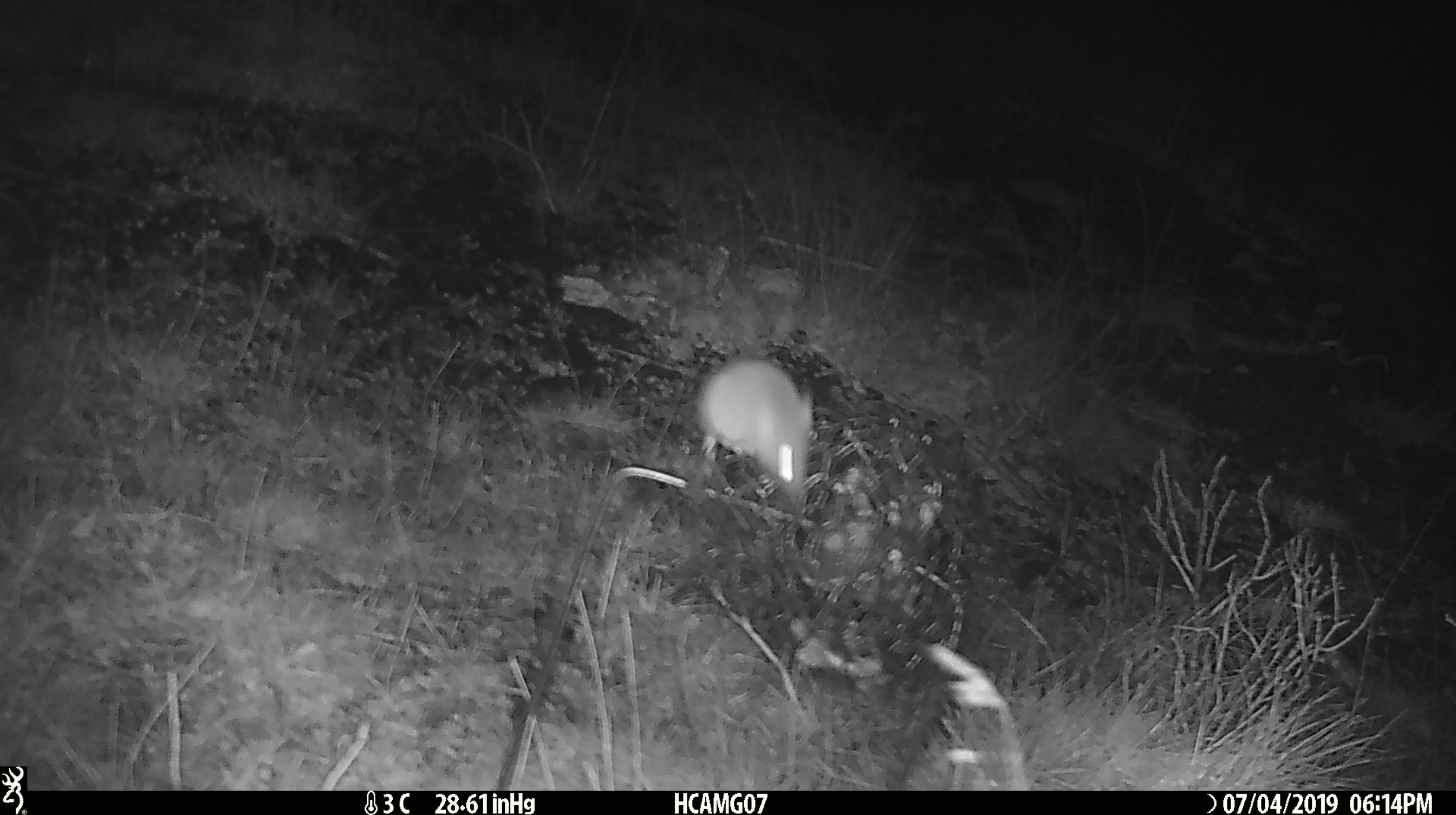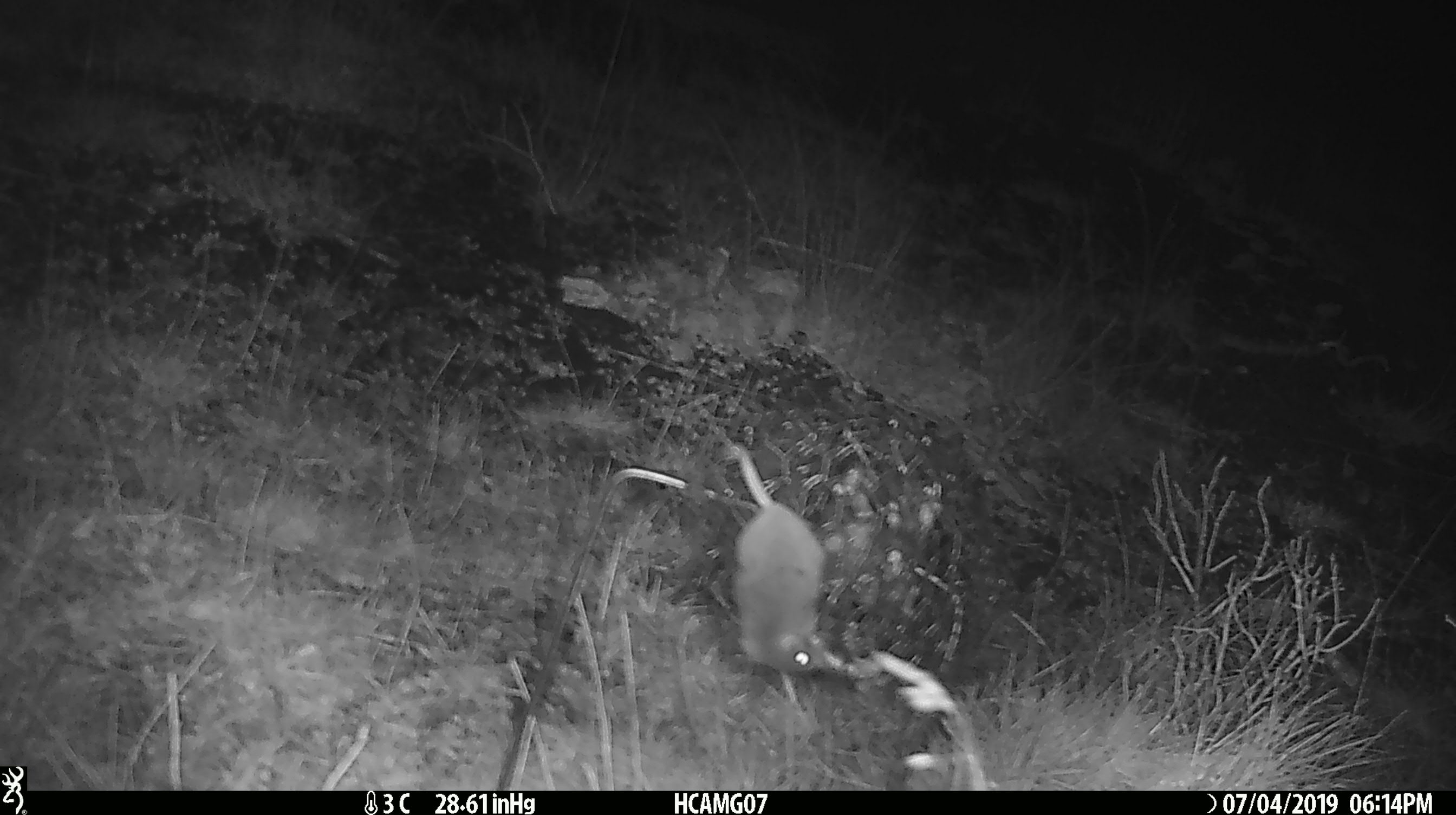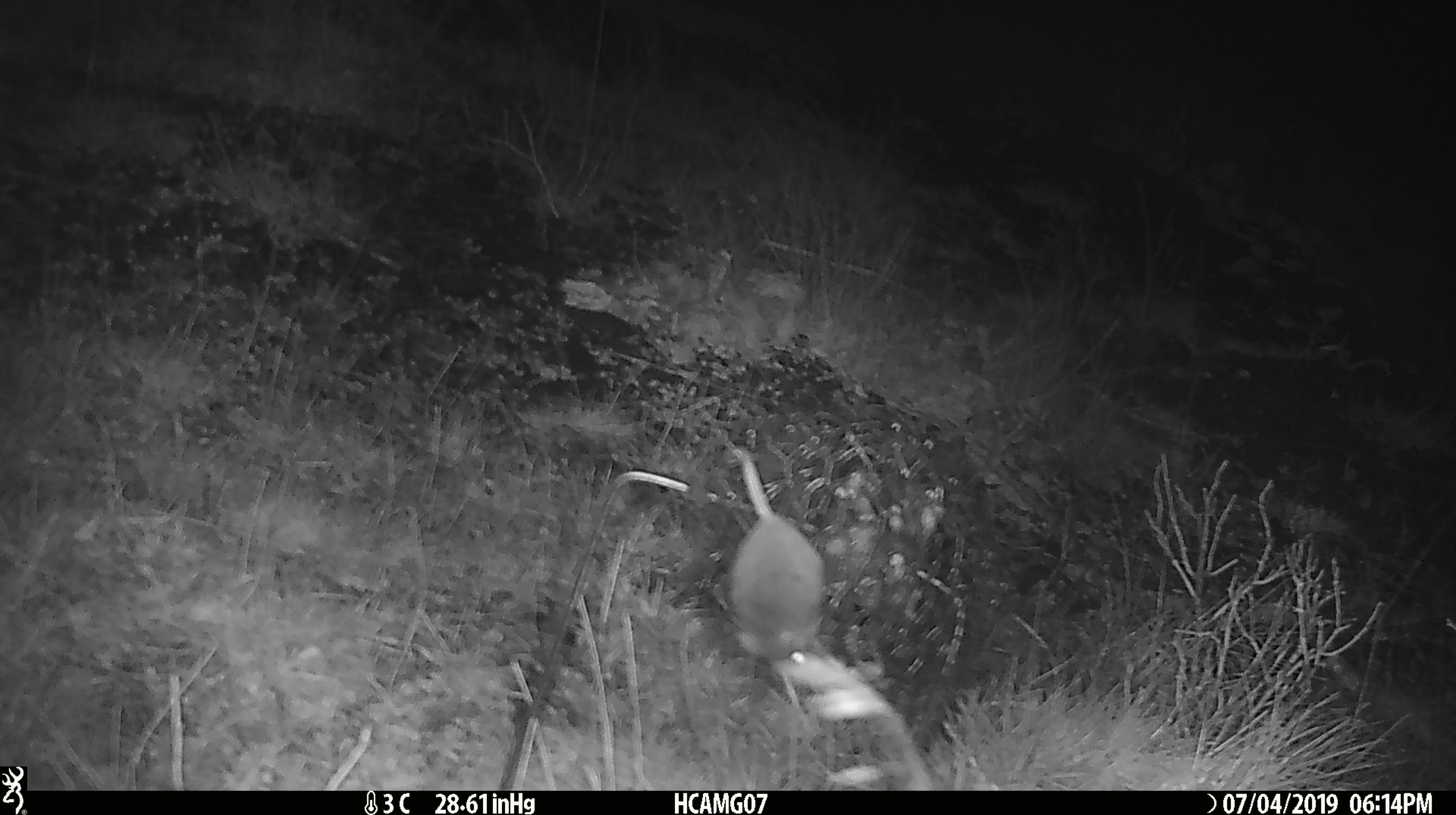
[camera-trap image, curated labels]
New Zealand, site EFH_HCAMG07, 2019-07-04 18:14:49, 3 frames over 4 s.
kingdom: Animalia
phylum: Chordata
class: Mammalia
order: Rodentia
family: Muridae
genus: Mus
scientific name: Mus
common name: mouse